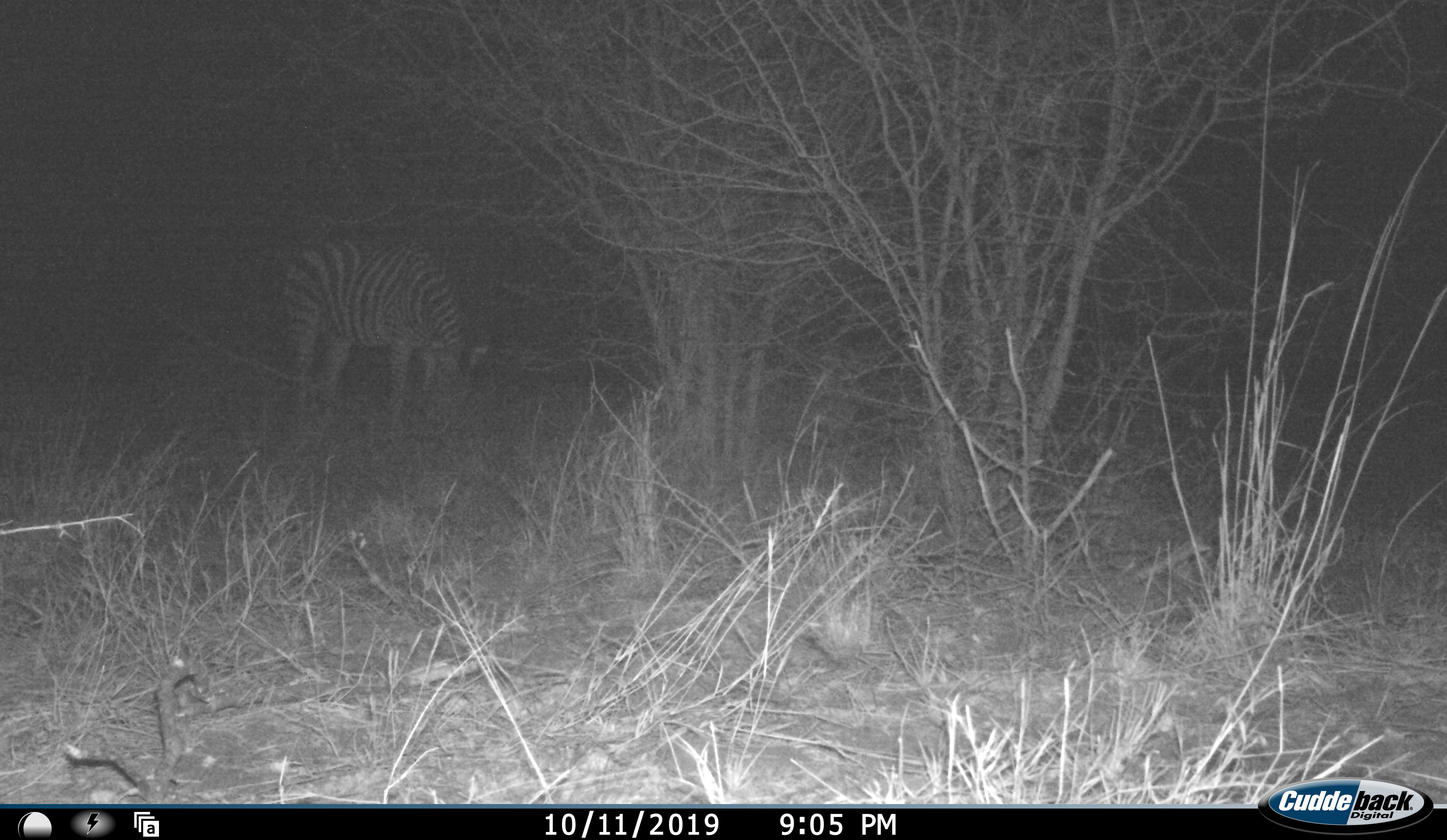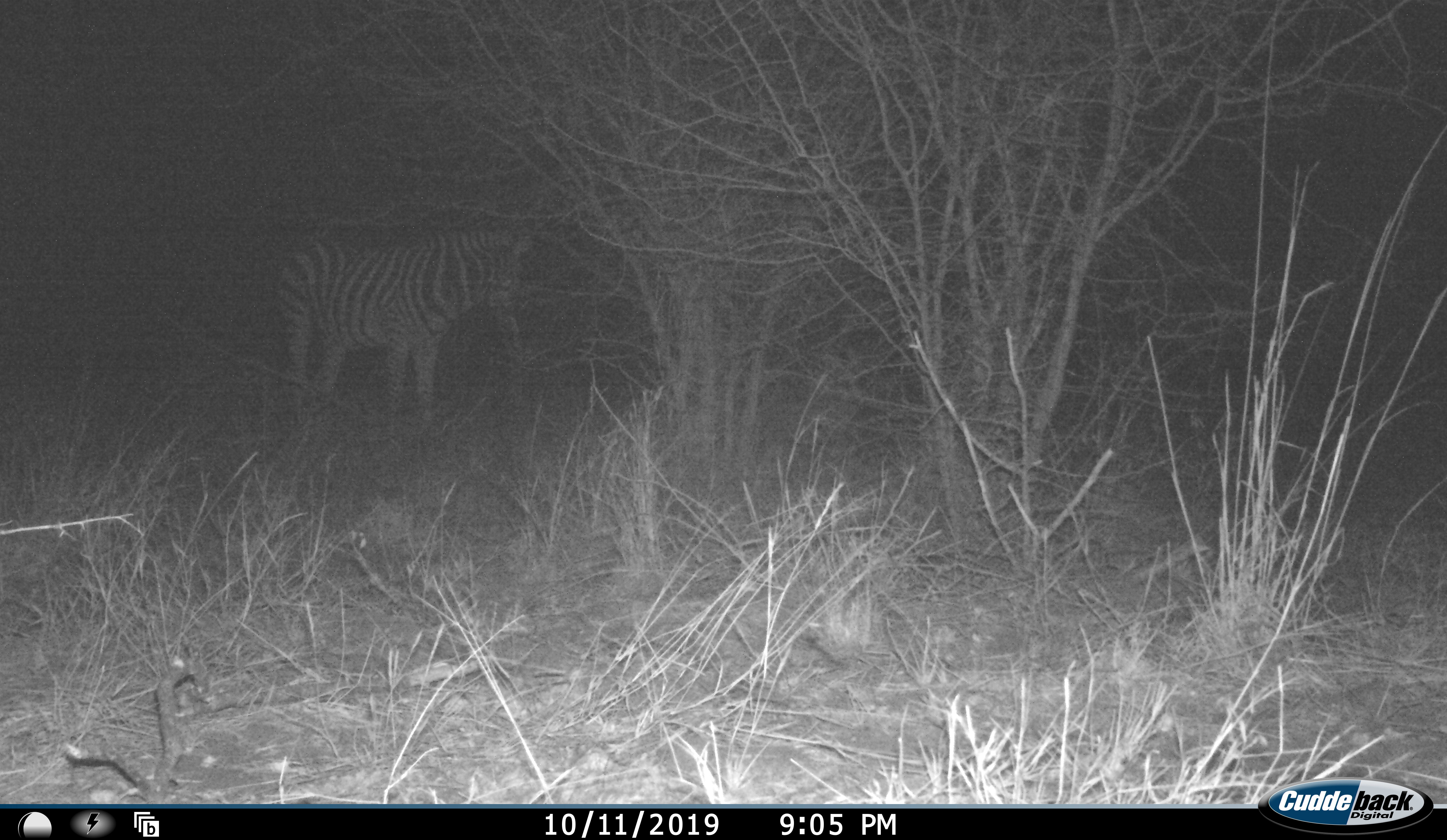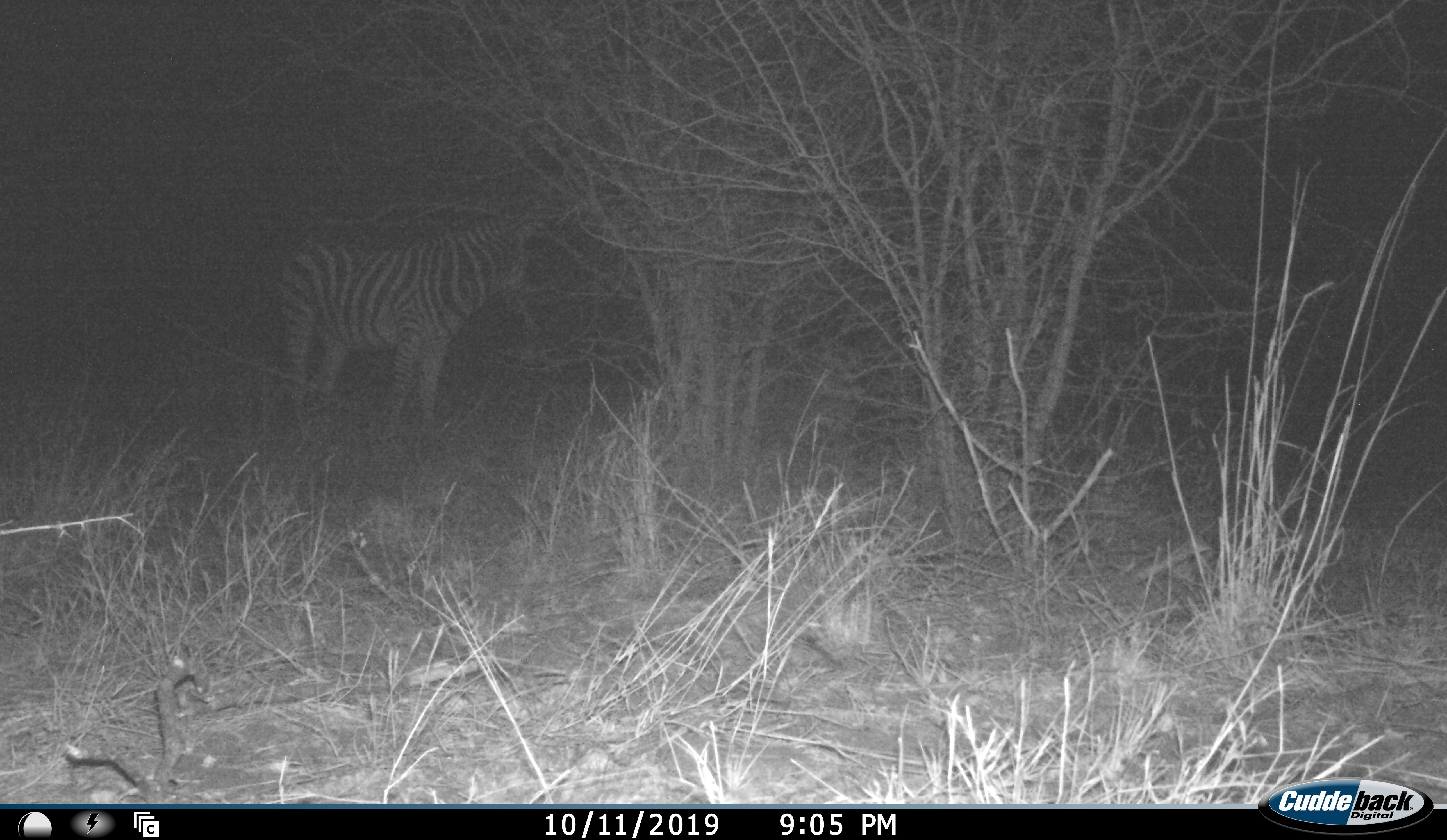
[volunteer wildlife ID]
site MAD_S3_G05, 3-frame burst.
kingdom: Animalia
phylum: Chordata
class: Mammalia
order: Perissodactyla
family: Equidae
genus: Equus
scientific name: Equus quagga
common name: plains zebra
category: zebraplains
Zebraplains (plains zebra) (Equus quagga), count 1. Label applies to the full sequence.